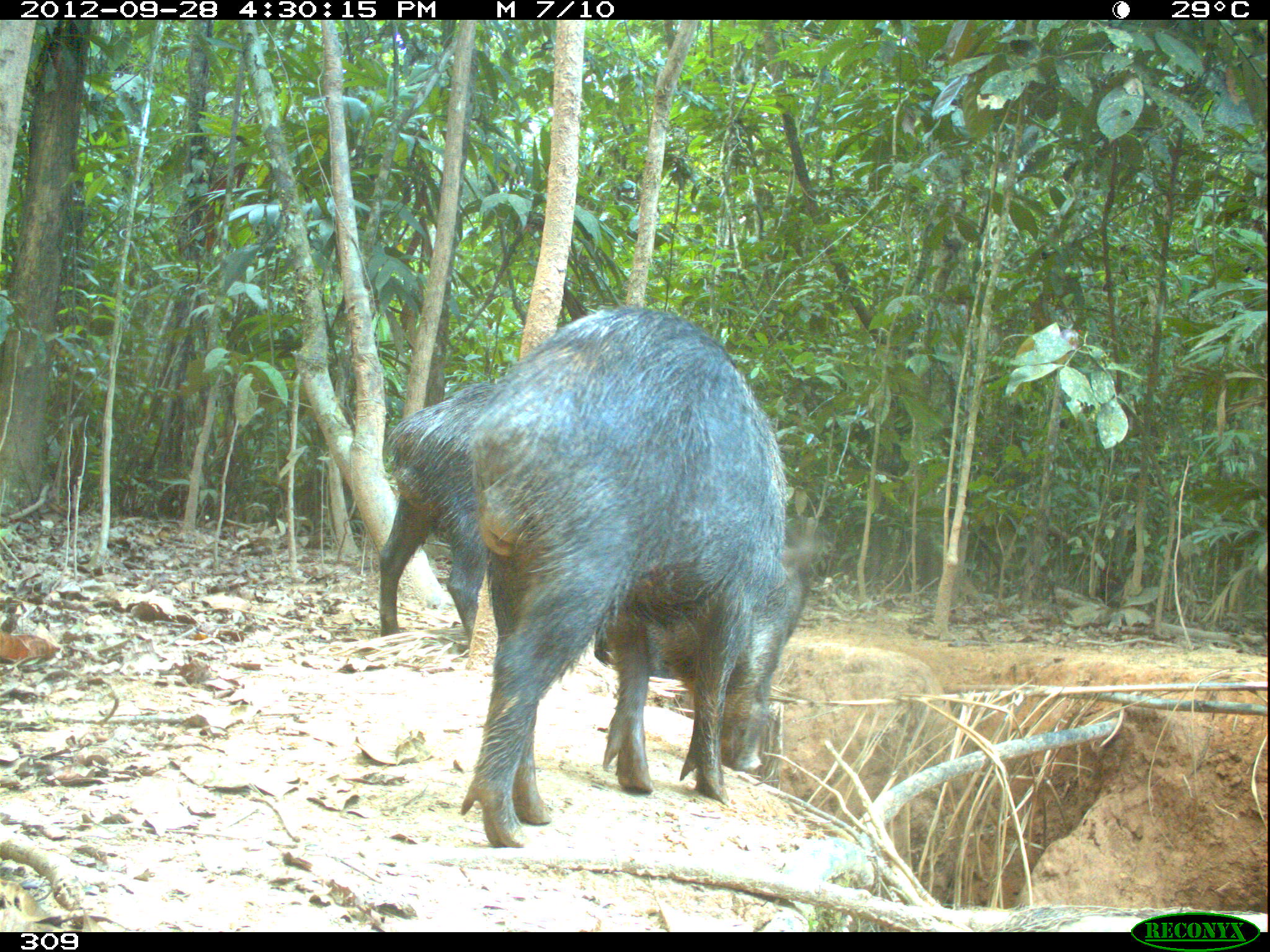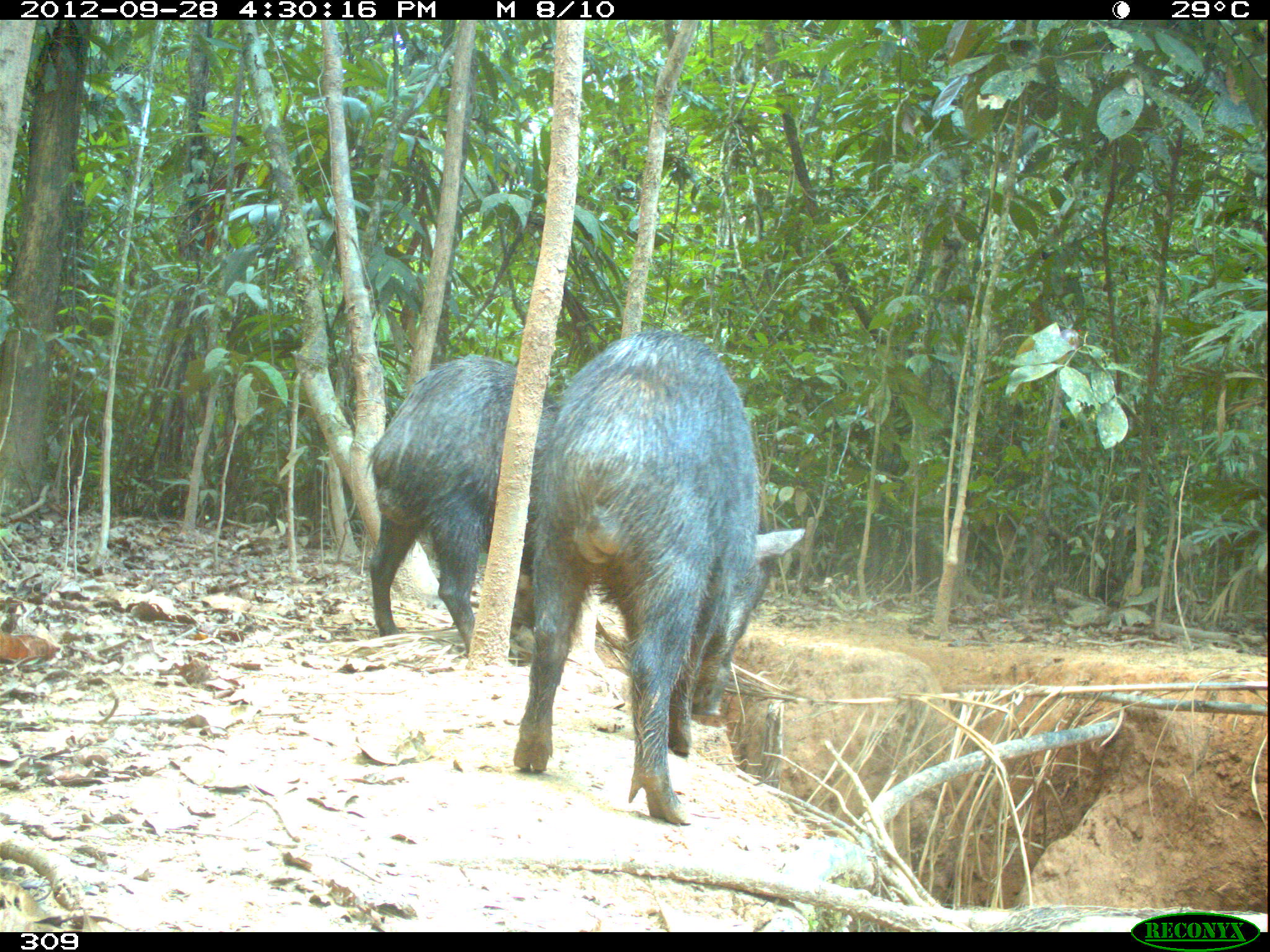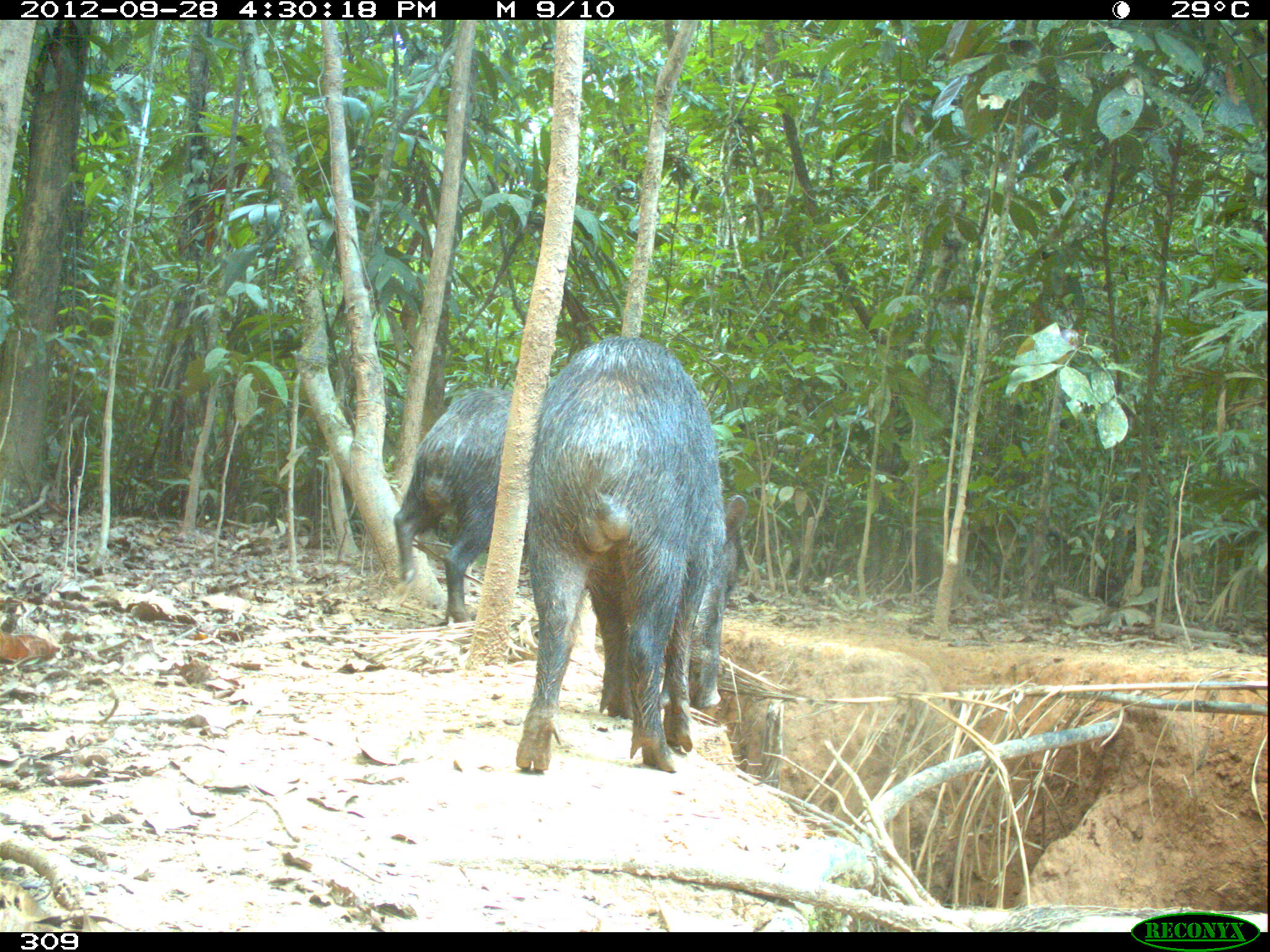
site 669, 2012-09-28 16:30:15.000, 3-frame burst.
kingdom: Animalia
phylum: Chordata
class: Mammalia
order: Artiodactyla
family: Tayassuidae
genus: Tayassu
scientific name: Tayassu pecari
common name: white-lipped peccary